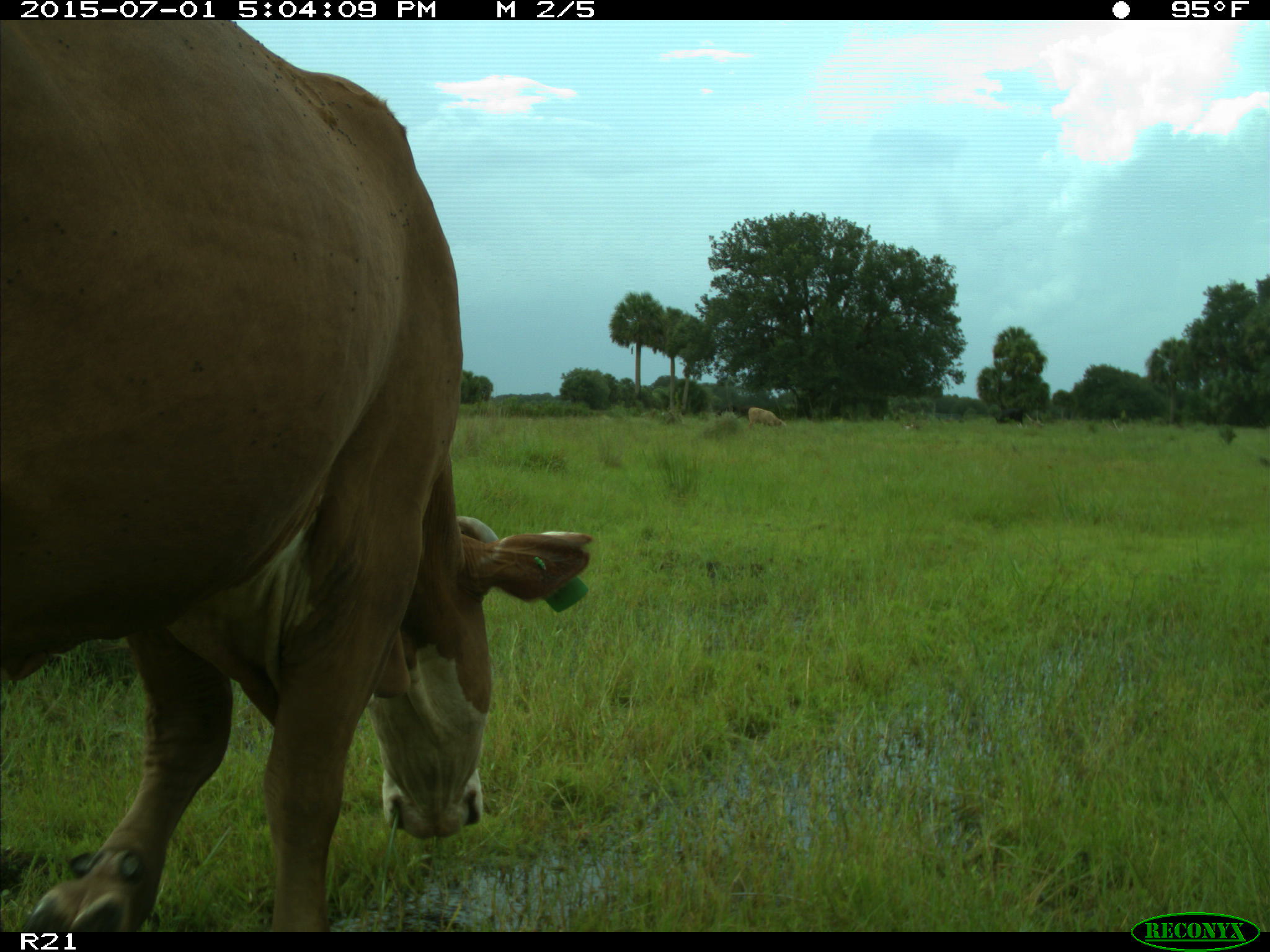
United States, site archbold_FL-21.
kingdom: Animalia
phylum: Chordata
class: Mammalia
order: Artiodactyla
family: Bovidae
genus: Bos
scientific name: Bos taurus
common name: domestic cow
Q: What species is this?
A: Bos taurus (domestic cow).